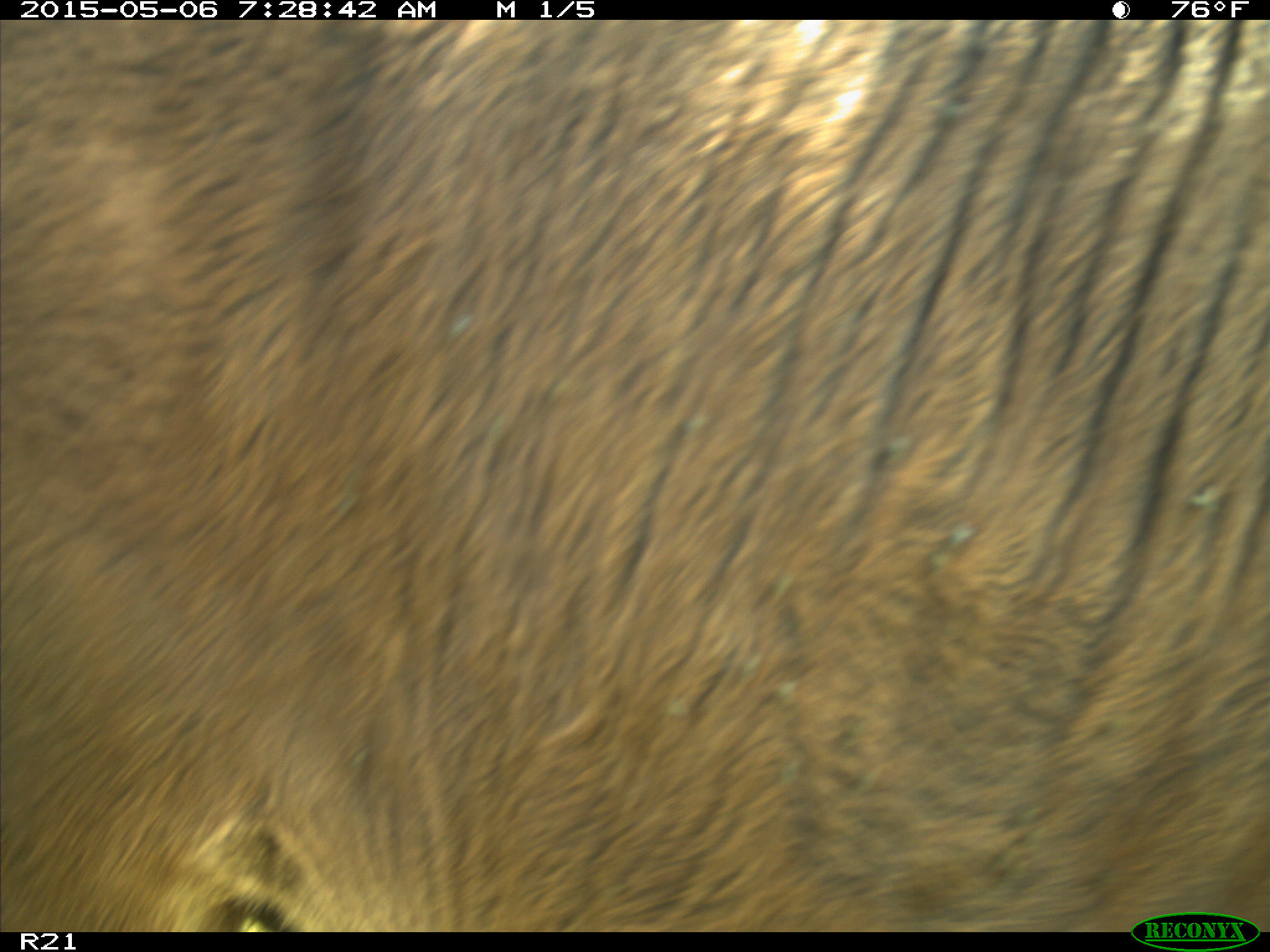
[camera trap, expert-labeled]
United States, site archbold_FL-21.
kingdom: Animalia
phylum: Chordata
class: Mammalia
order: Artiodactyla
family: Bovidae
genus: Bos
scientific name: Bos taurus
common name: domestic cow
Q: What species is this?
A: Bos taurus (domestic cow).